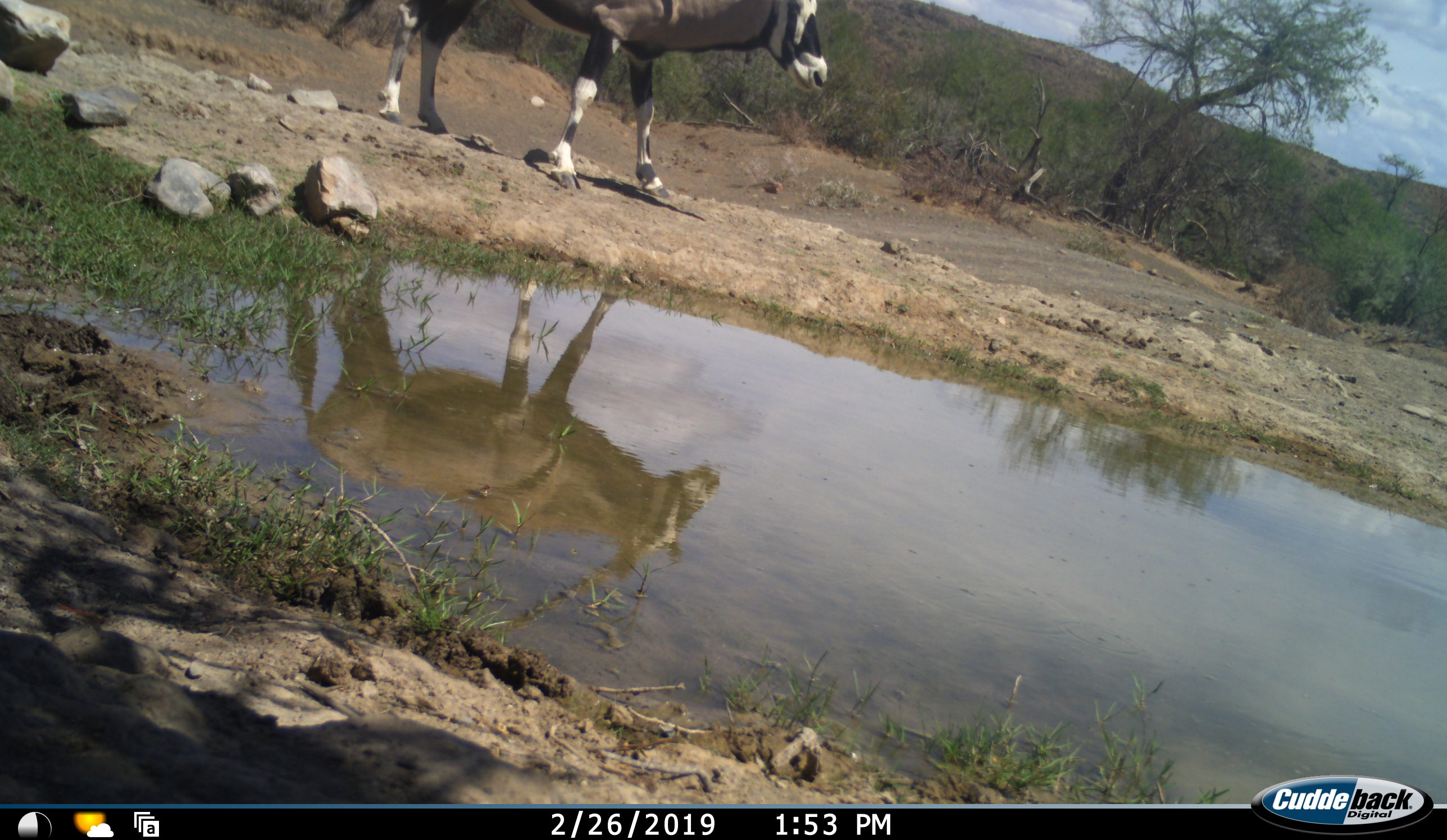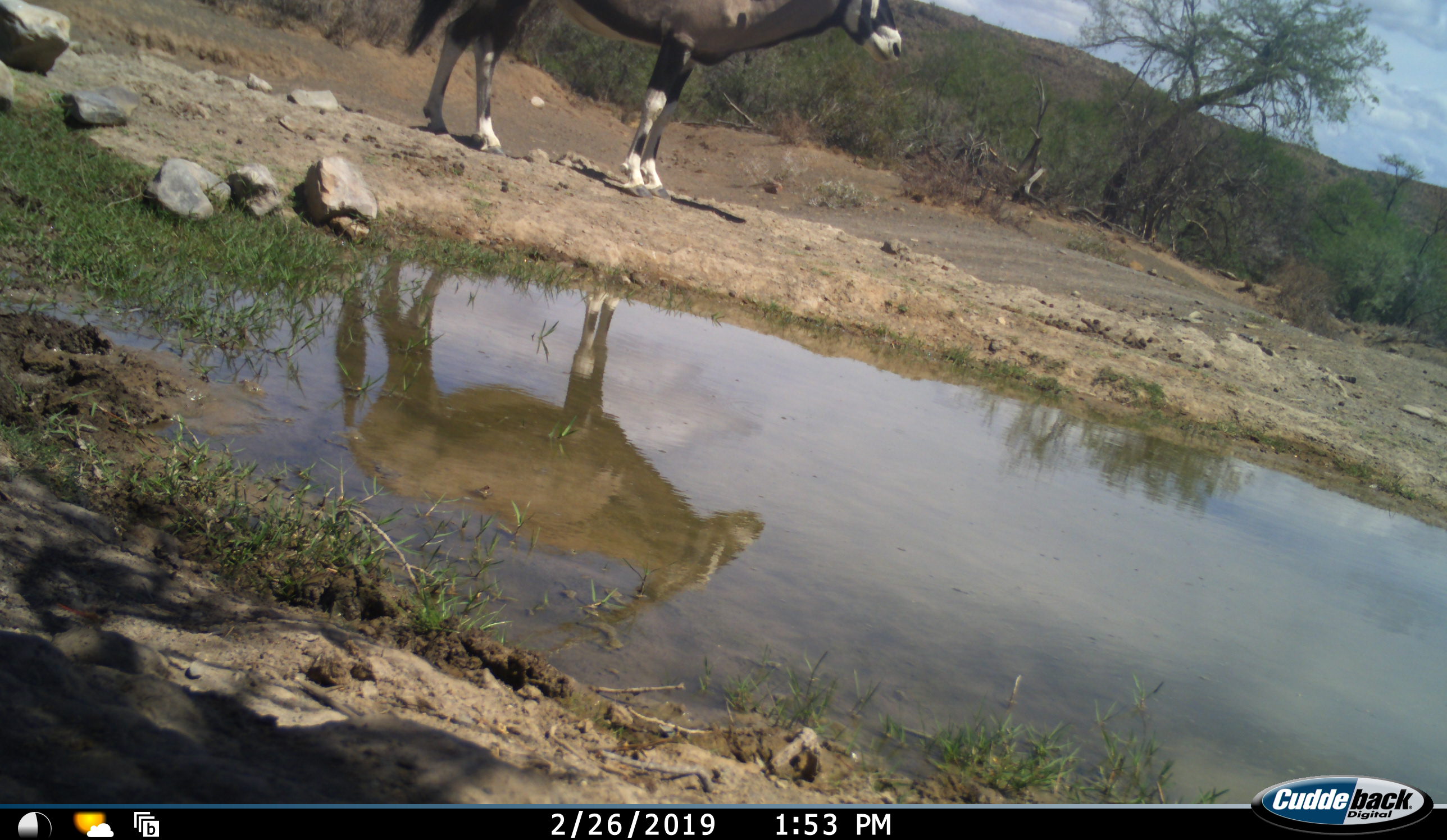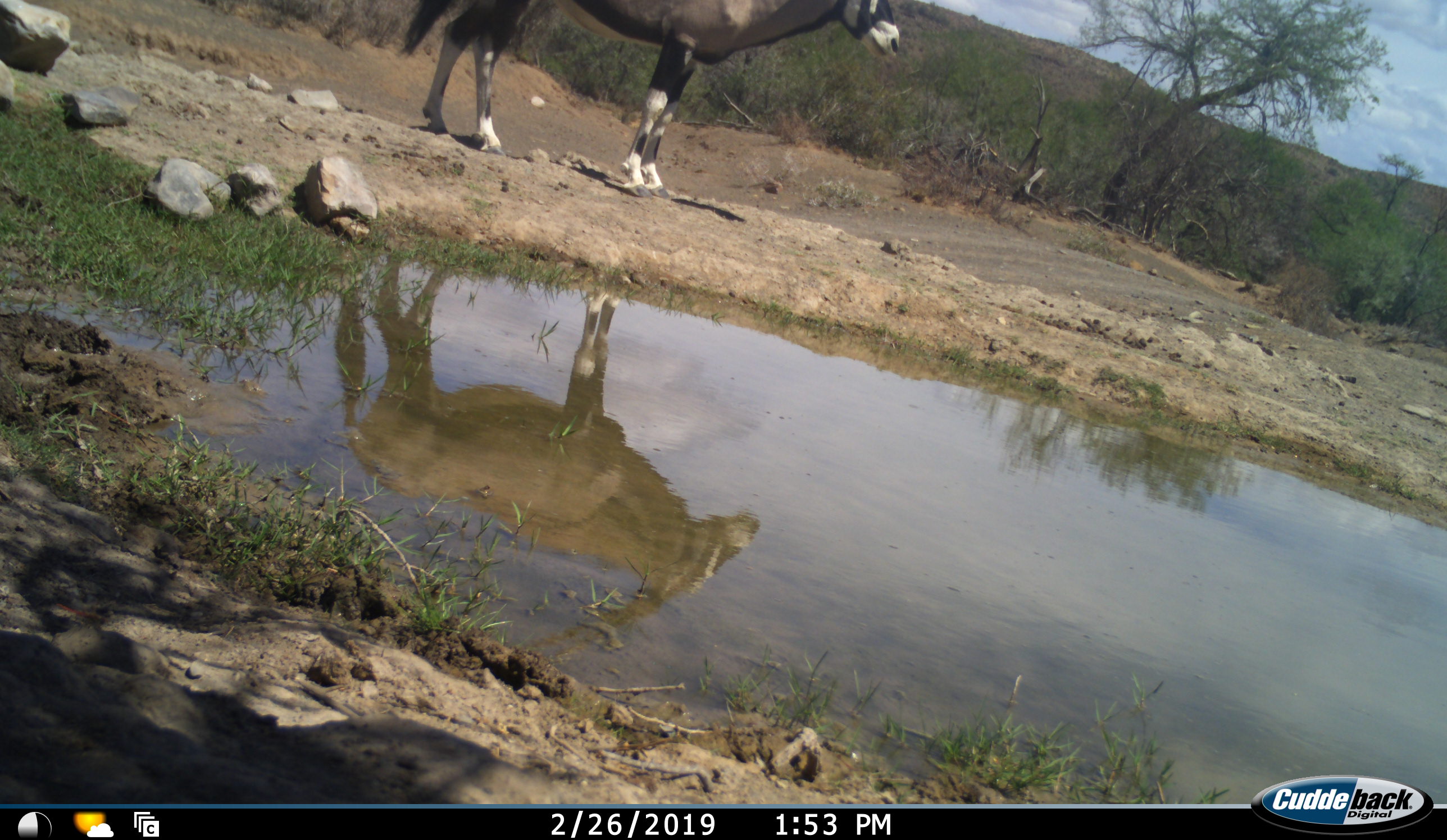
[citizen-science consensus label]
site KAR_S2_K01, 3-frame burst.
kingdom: Animalia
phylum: Chordata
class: Mammalia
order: Artiodactyla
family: Bovidae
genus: Oryx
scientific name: Oryx gazella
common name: gemsbok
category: oryx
Oryx (gemsbok) (Oryx gazella), count 1. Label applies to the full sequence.